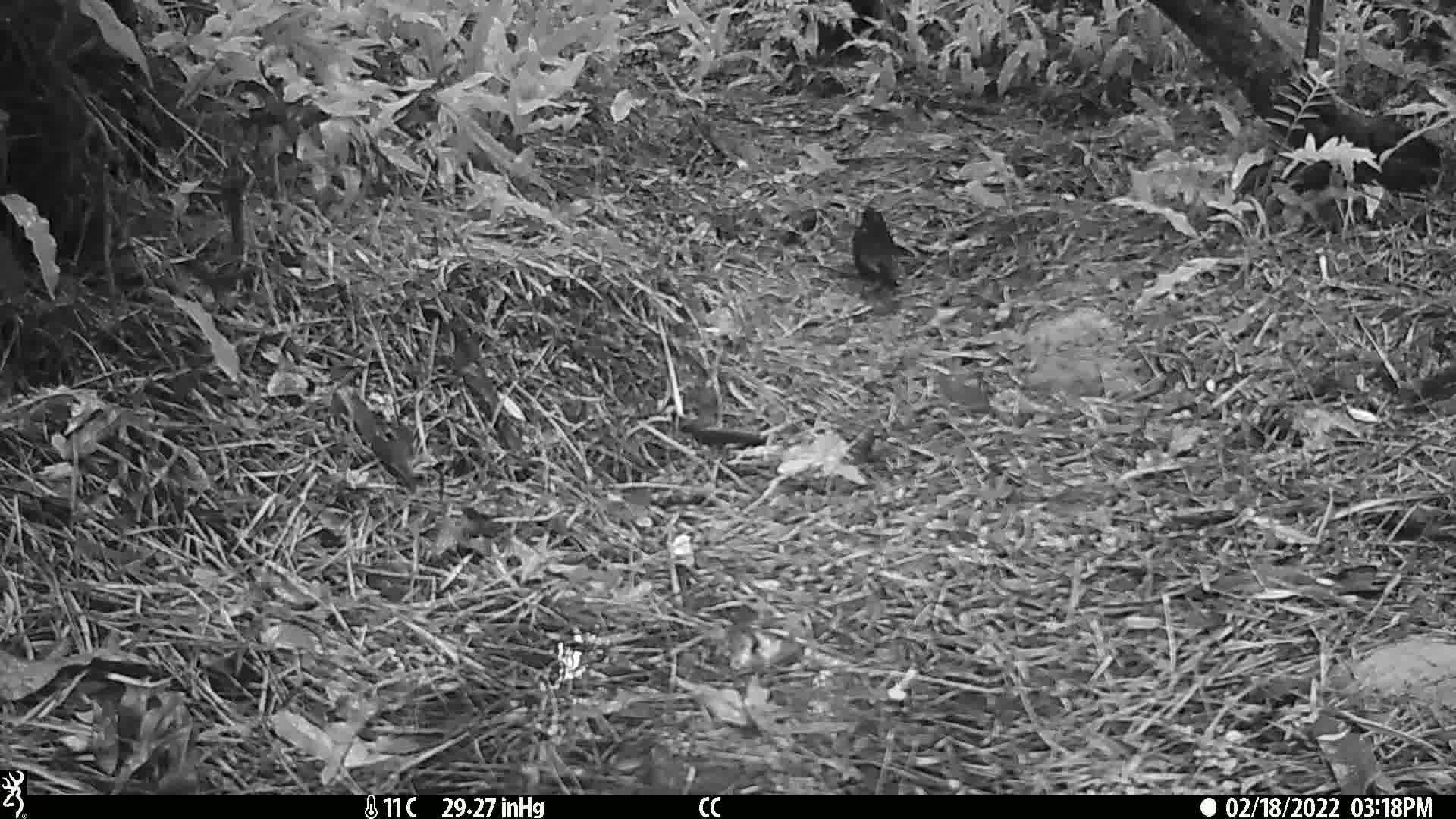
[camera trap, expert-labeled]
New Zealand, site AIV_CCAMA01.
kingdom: Animalia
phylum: Chordata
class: Aves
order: Passeriformes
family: Turdidae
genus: Turdus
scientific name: Turdus merula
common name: eurasian blackbird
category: blackbird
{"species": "blackbird (eurasian blackbird) (Turdus merula)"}